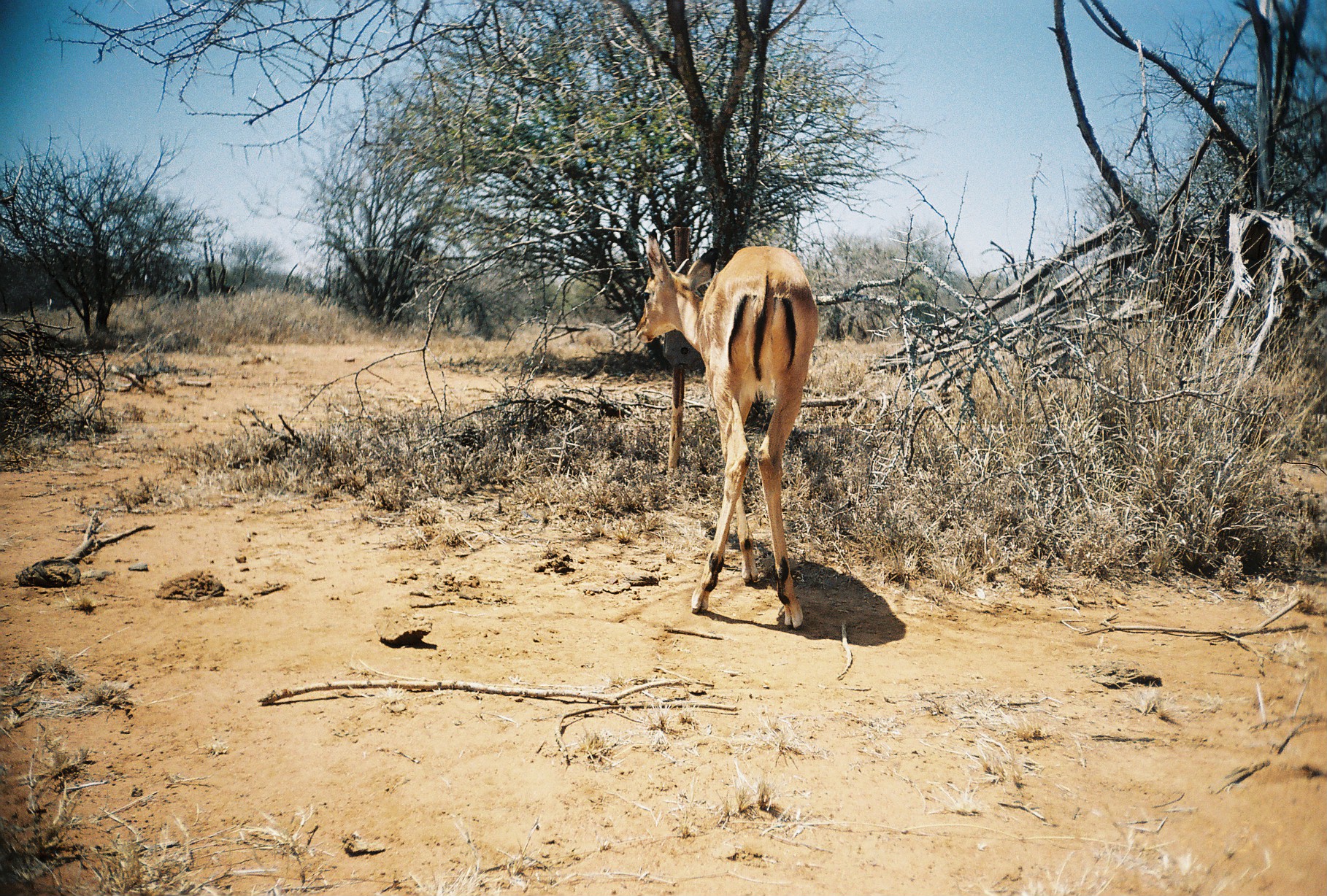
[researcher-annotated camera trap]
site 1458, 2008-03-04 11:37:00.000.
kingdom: Animalia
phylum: Chordata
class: Mammalia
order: Artiodactyla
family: Bovidae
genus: Aepyceros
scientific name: Aepyceros melampus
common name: impala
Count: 1.